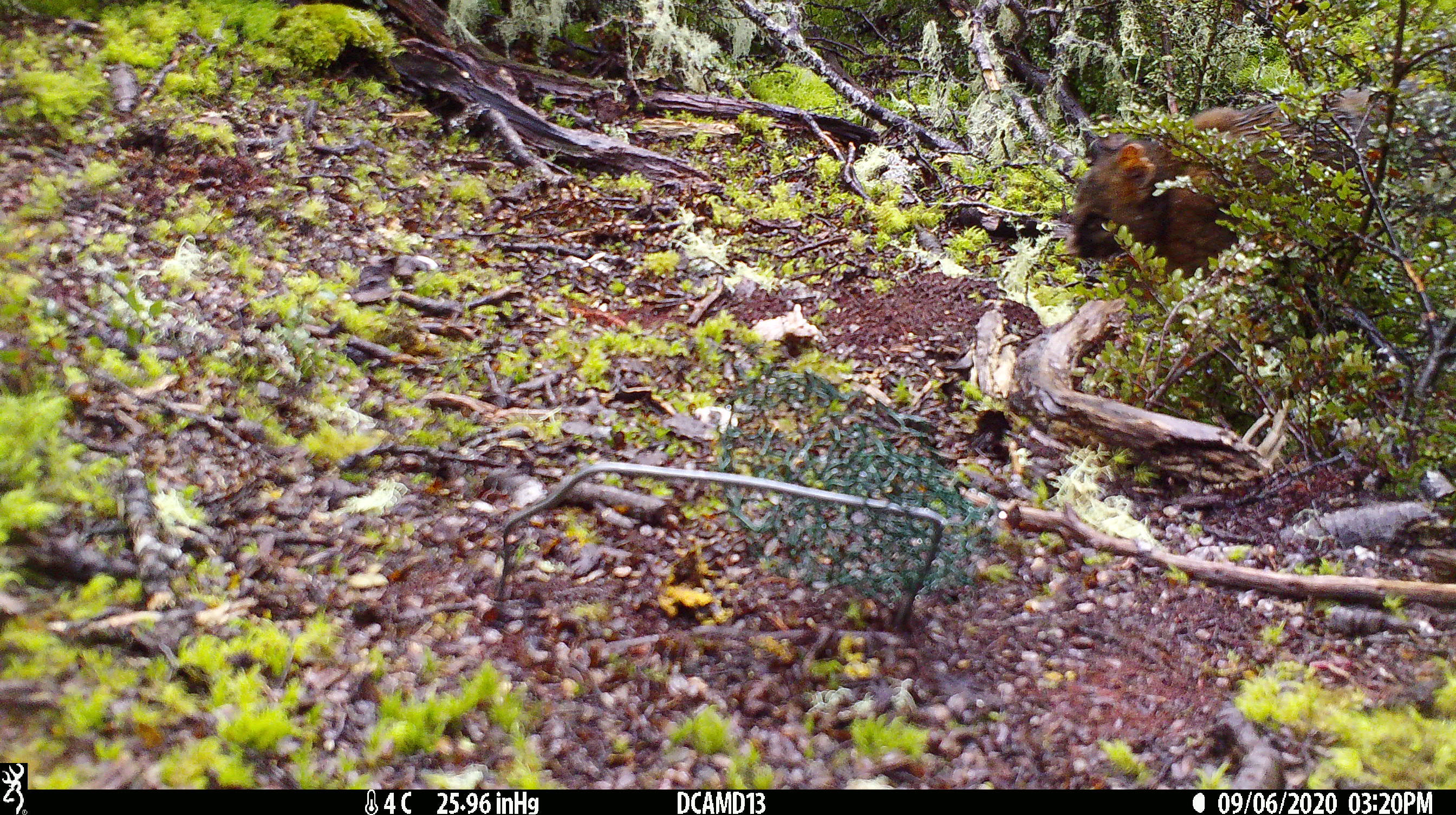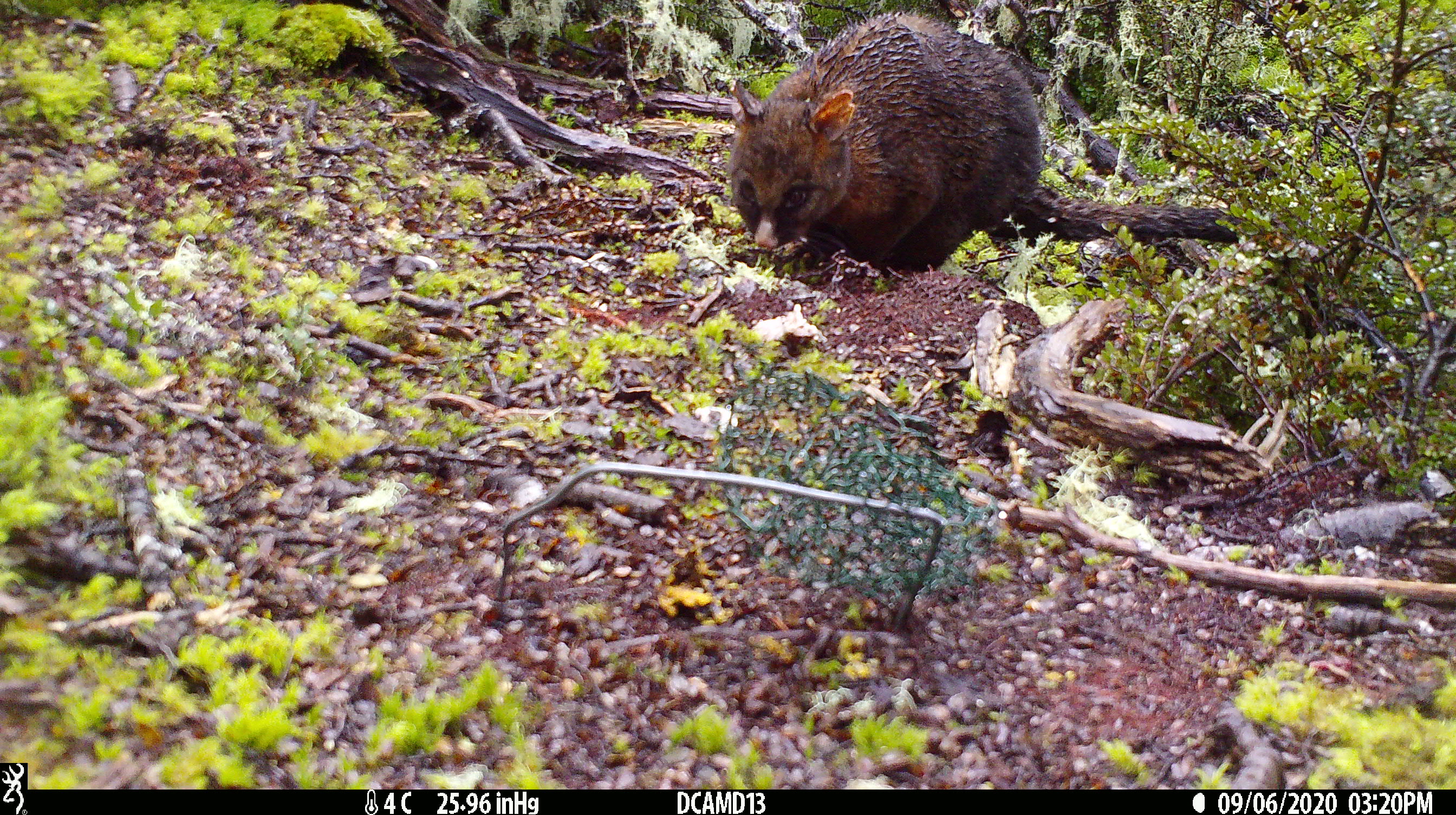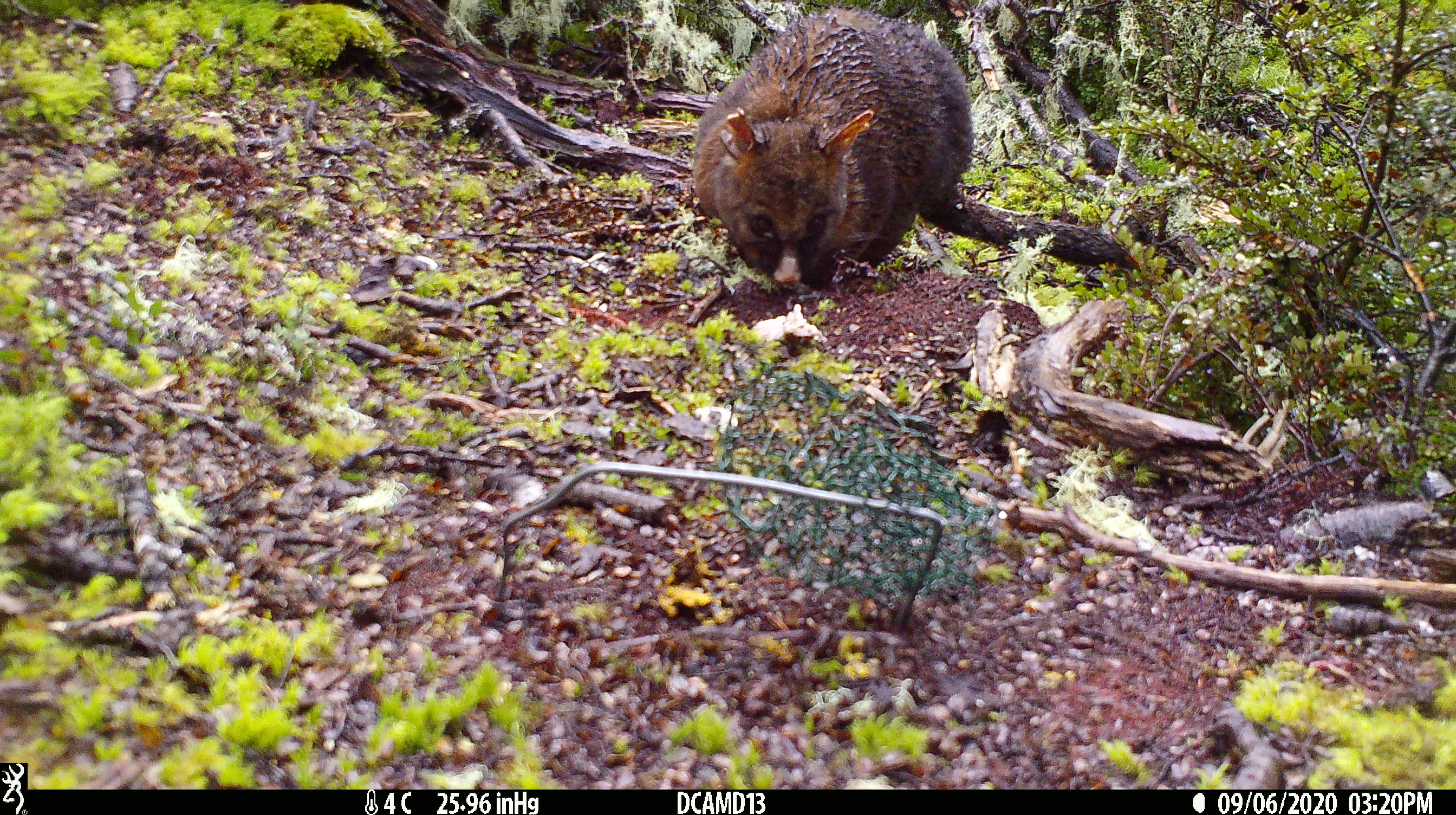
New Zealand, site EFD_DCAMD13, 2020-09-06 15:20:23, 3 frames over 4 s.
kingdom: Animalia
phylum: Chordata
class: Mammalia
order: Diprotodontia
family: Phalangeridae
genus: Trichosurus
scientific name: Trichosurus vulpecula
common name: common brushtail possum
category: possum